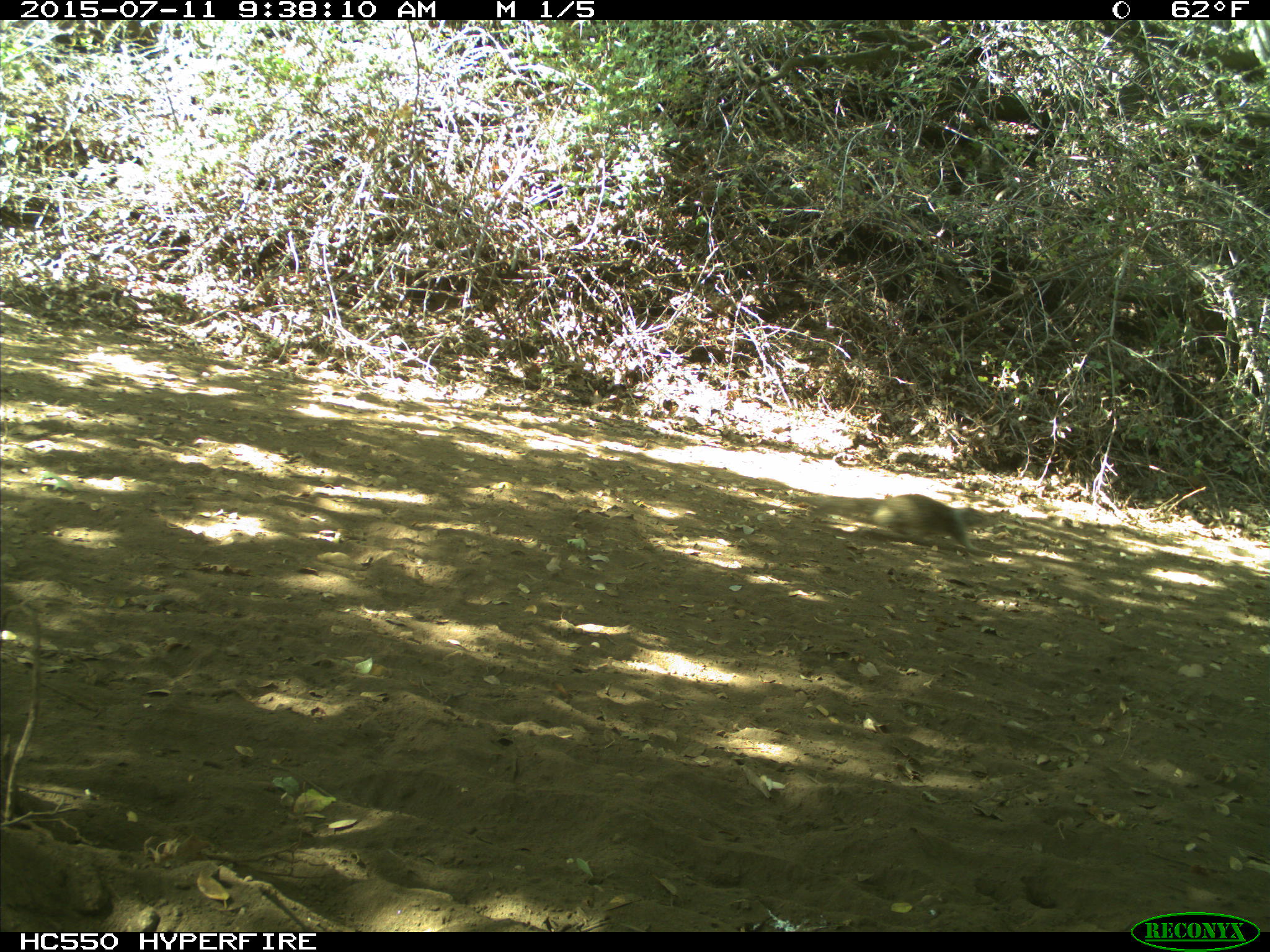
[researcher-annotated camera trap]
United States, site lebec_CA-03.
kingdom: Animalia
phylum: Chordata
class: Mammalia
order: Rodentia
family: Sciuridae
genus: Otospermophilus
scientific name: Otospermophilus beecheyi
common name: california ground squirrel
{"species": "Otospermophilus beecheyi (california ground squirrel)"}